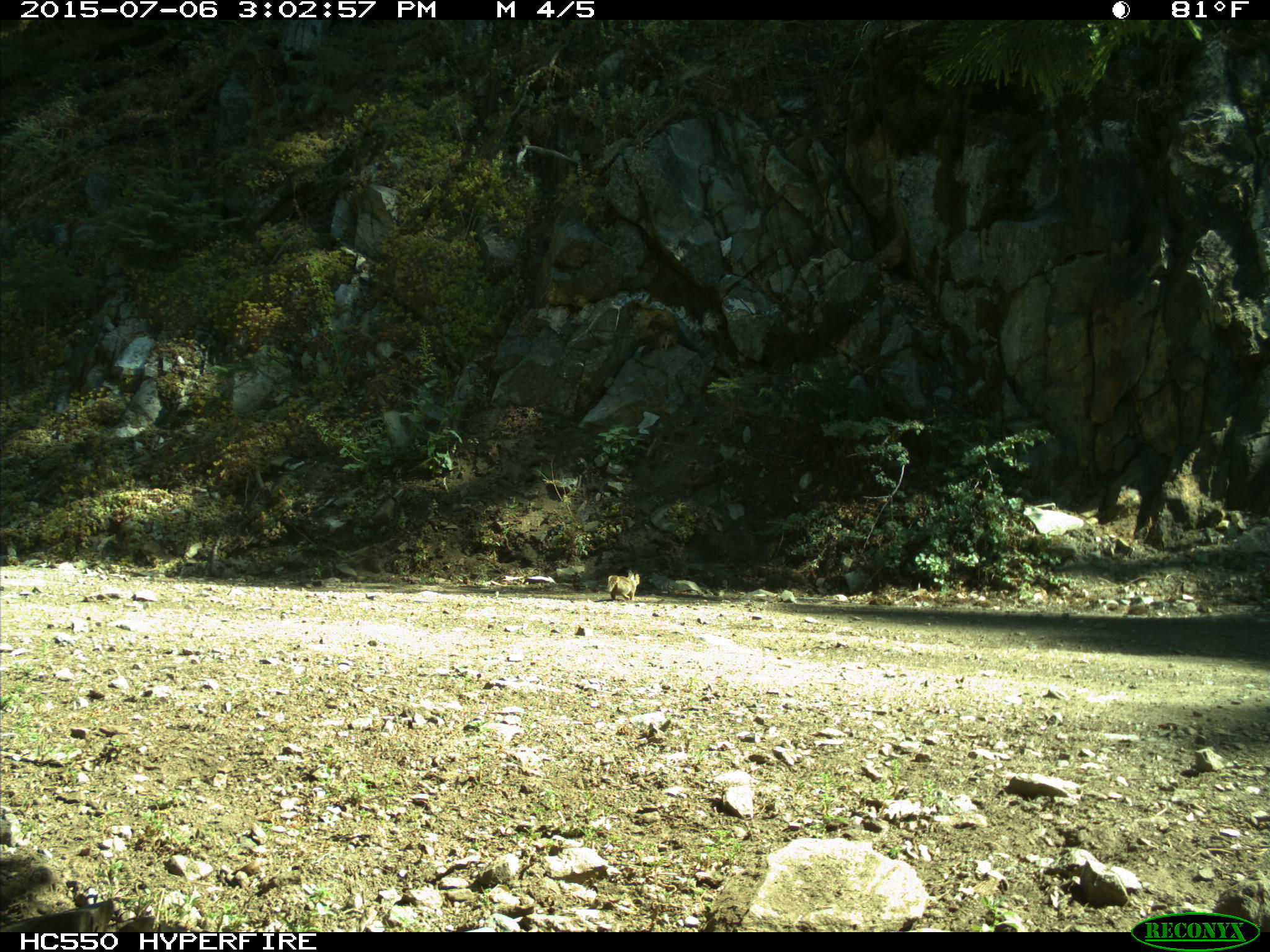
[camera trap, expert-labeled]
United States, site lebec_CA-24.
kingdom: Animalia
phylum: Chordata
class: Mammalia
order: Rodentia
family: Sciuridae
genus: Otospermophilus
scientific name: Otospermophilus beecheyi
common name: california ground squirrel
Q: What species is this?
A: Otospermophilus beecheyi (california ground squirrel).